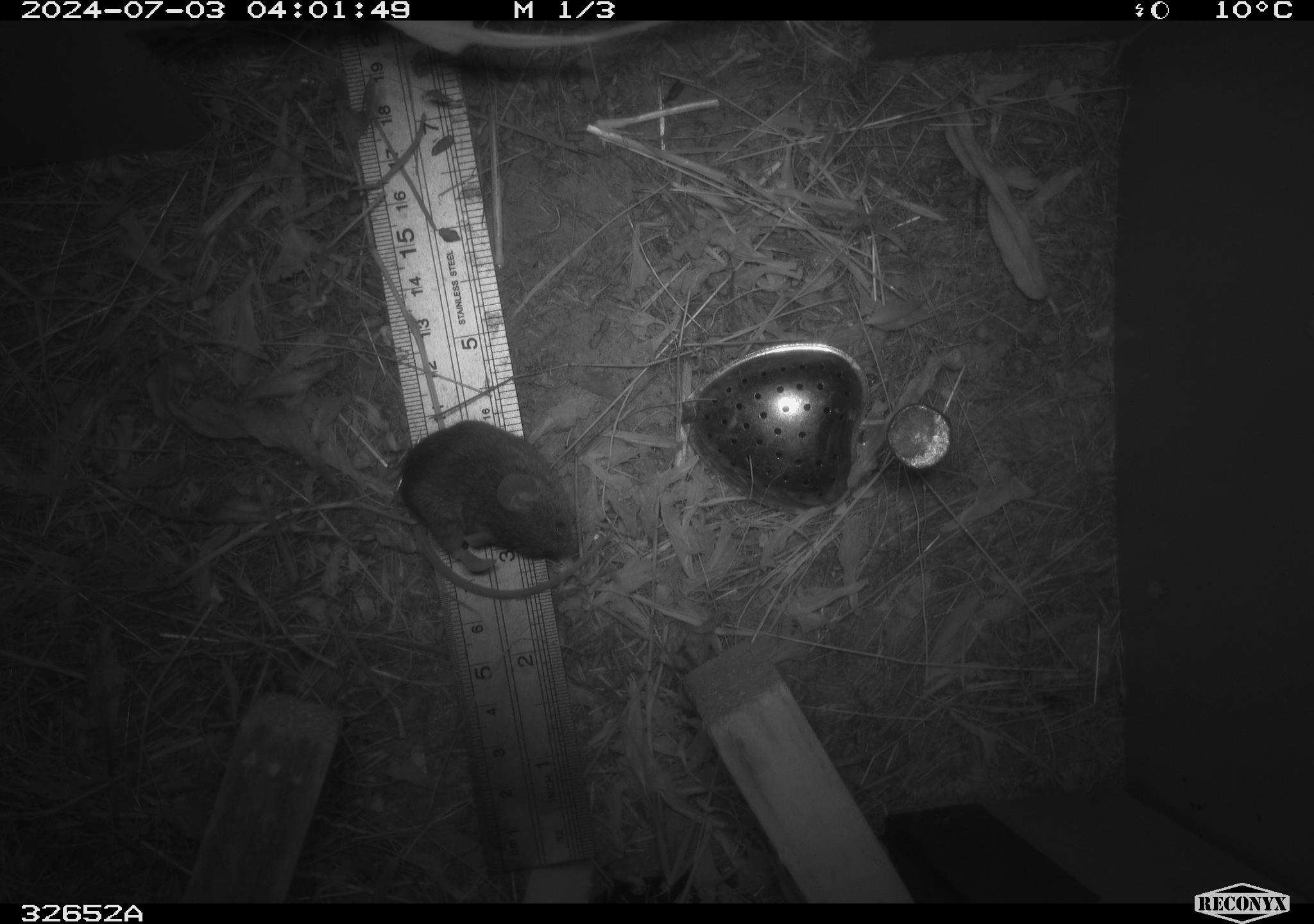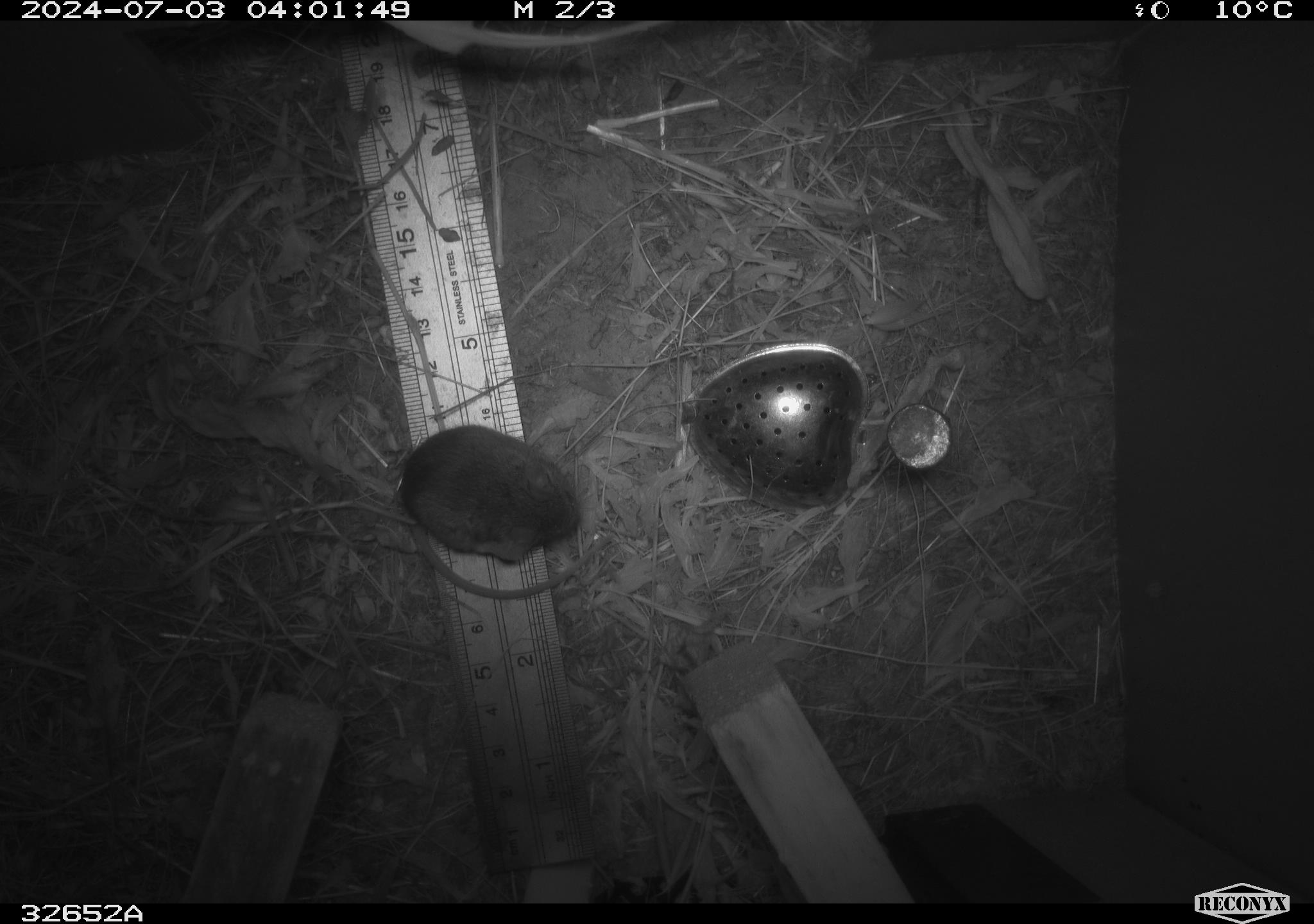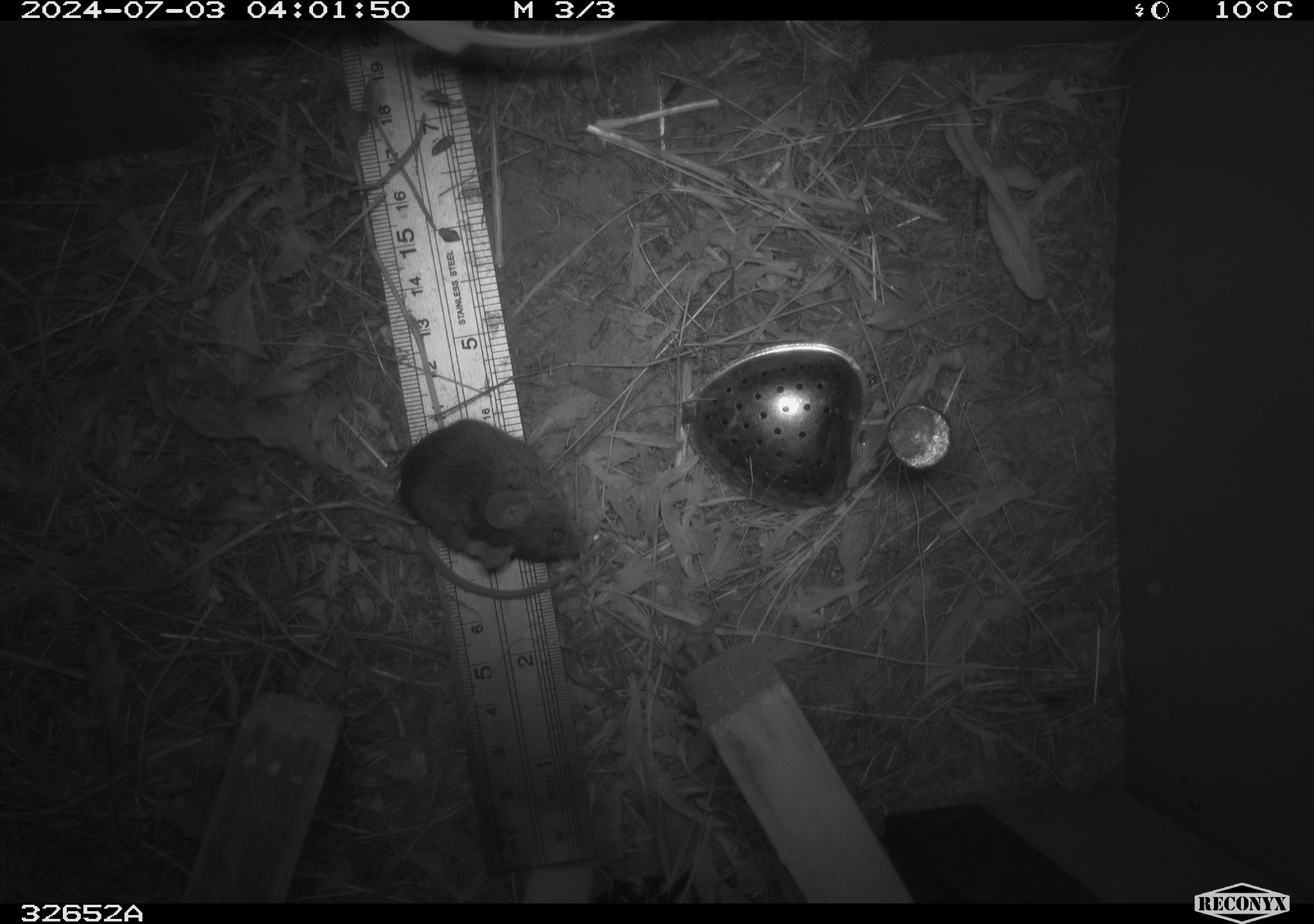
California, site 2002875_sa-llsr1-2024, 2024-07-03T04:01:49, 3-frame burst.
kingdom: Animalia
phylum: Chordata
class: Mammalia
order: Rodentia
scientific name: Rodentia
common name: mouse species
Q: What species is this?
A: Mouse species (Rodentia).